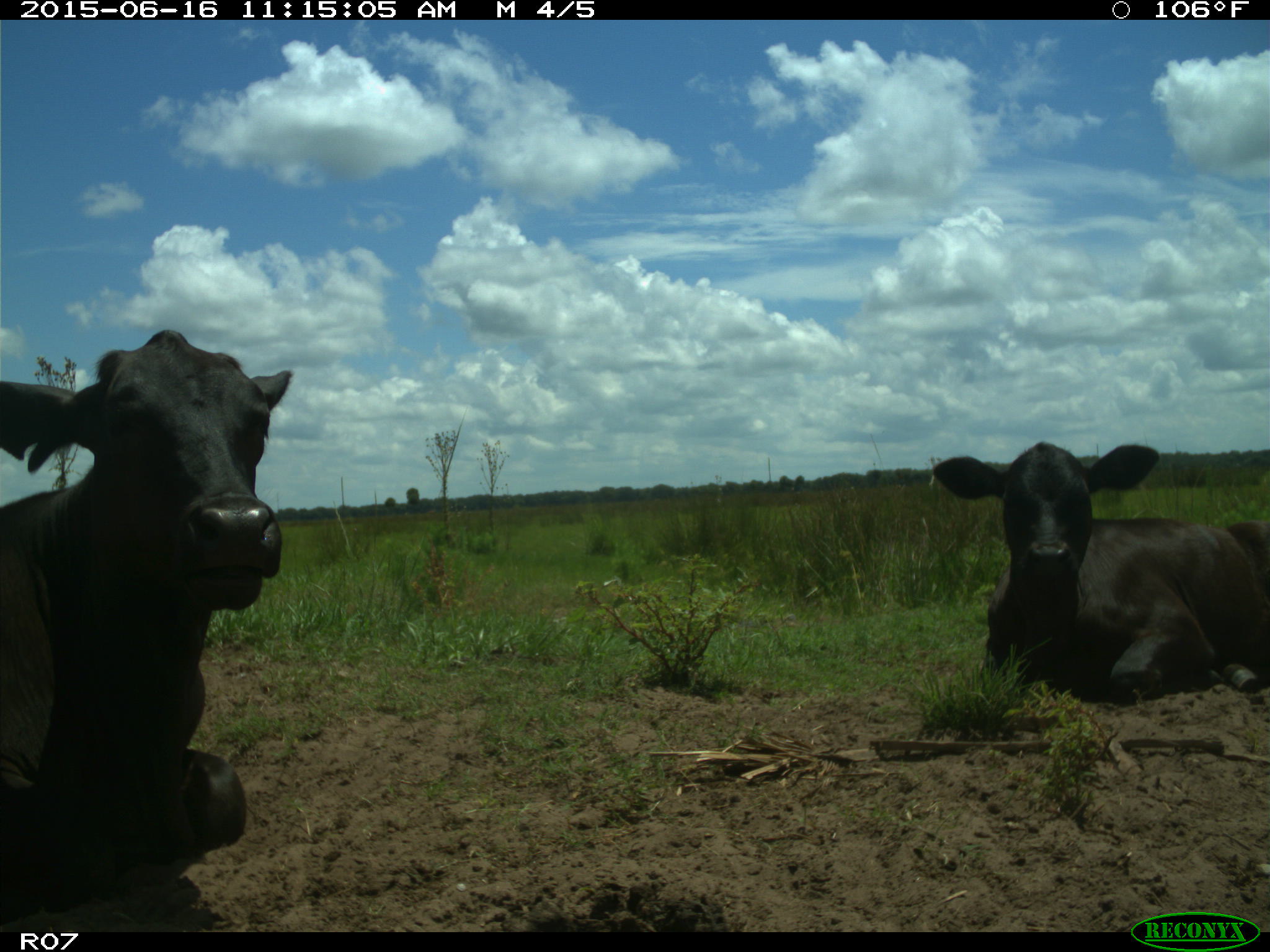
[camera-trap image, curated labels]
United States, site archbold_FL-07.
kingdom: Animalia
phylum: Chordata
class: Mammalia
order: Artiodactyla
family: Bovidae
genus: Bos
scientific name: Bos taurus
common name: domestic cow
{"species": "Bos taurus (domestic cow)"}